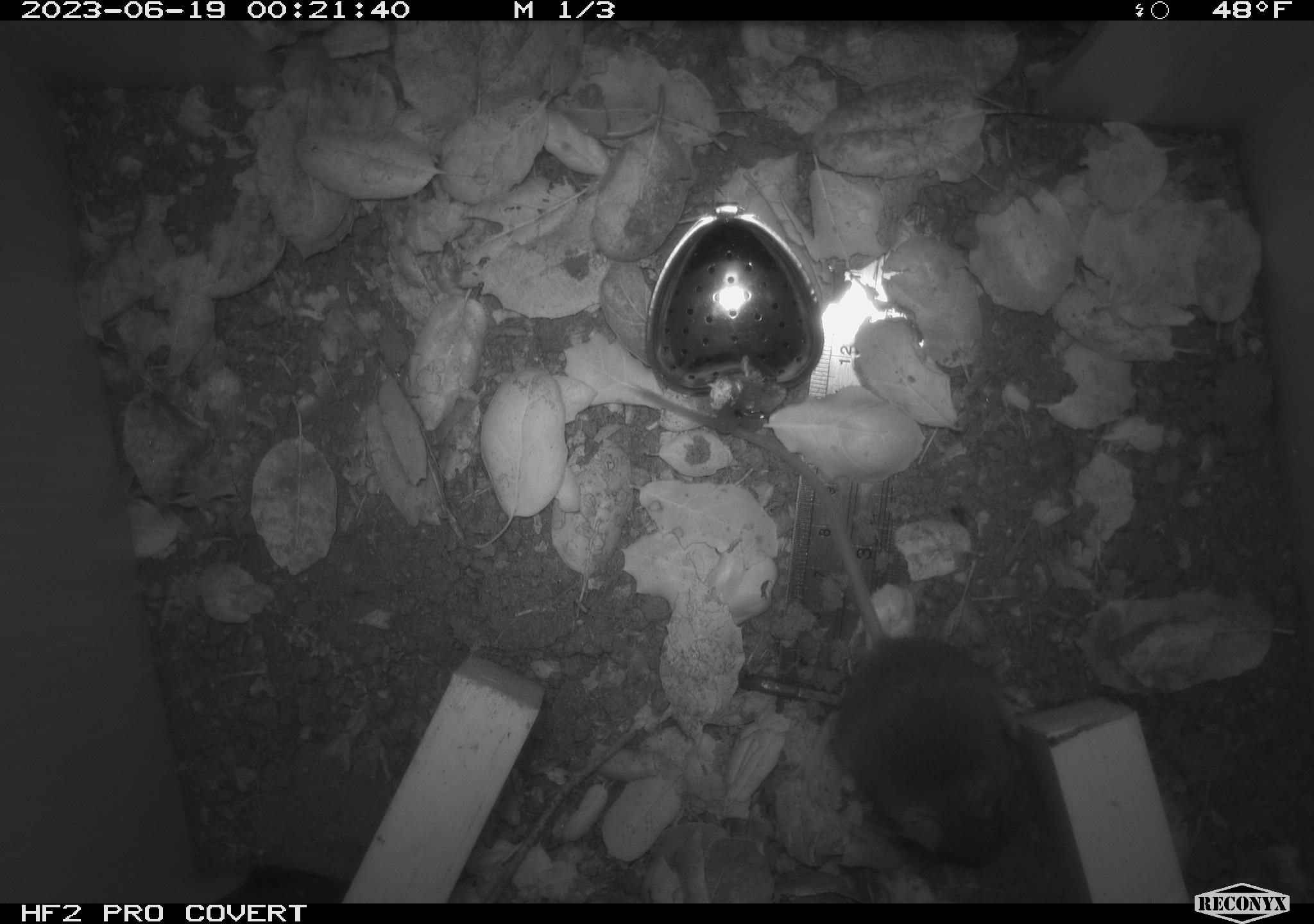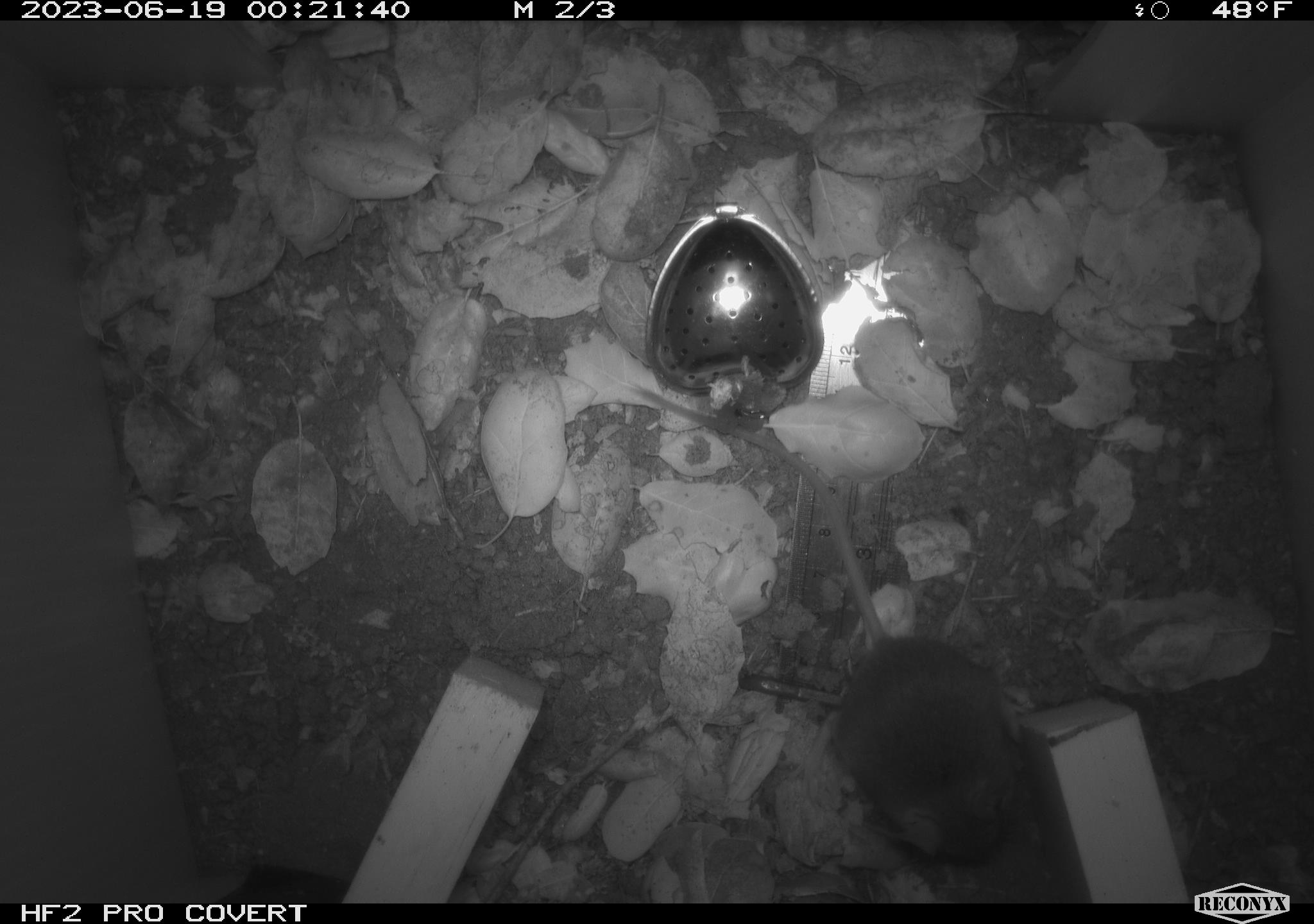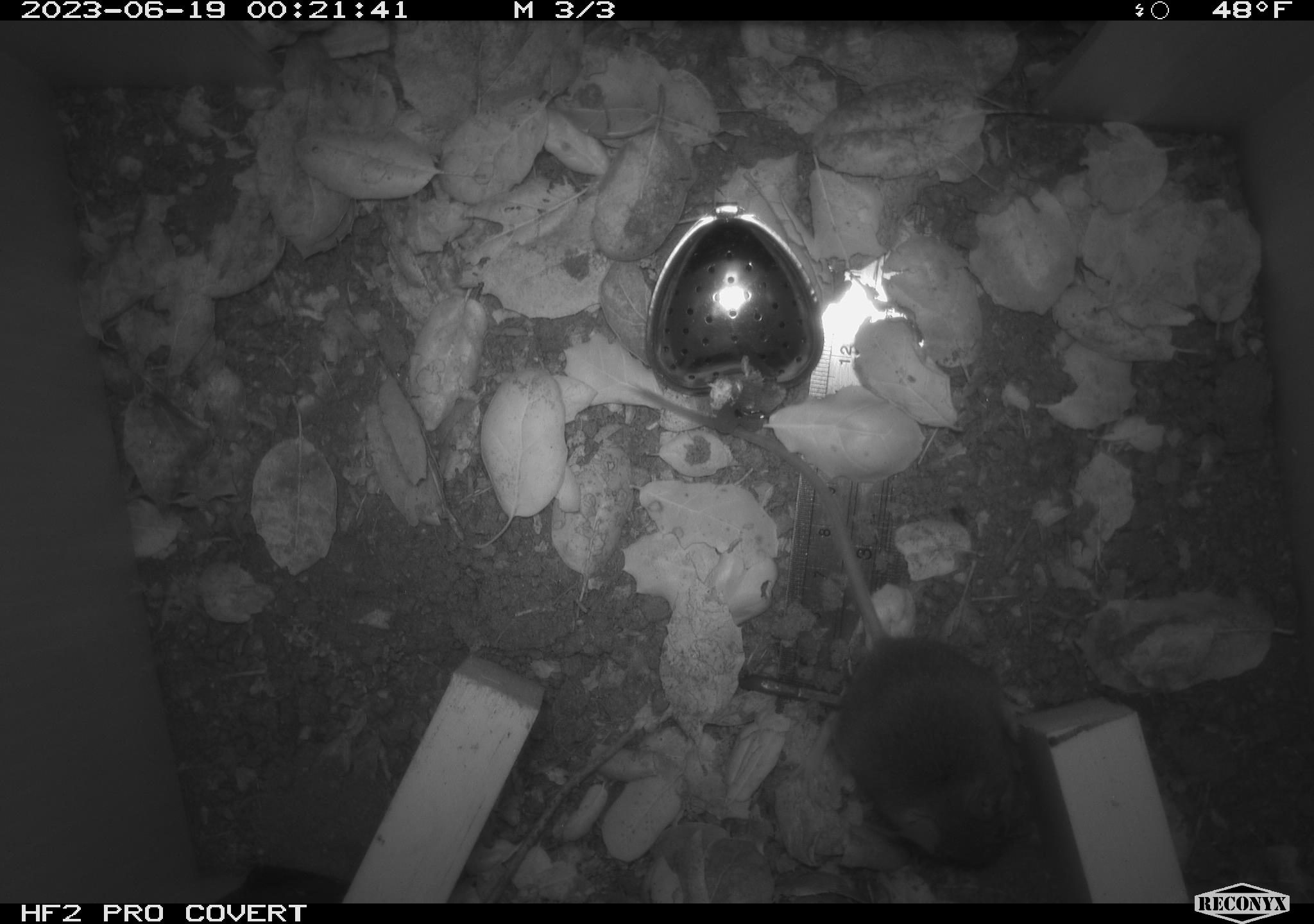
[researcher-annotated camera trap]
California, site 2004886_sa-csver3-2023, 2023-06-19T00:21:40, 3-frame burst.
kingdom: Animalia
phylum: Chordata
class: Mammalia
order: Rodentia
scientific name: Rodentia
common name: mouse species